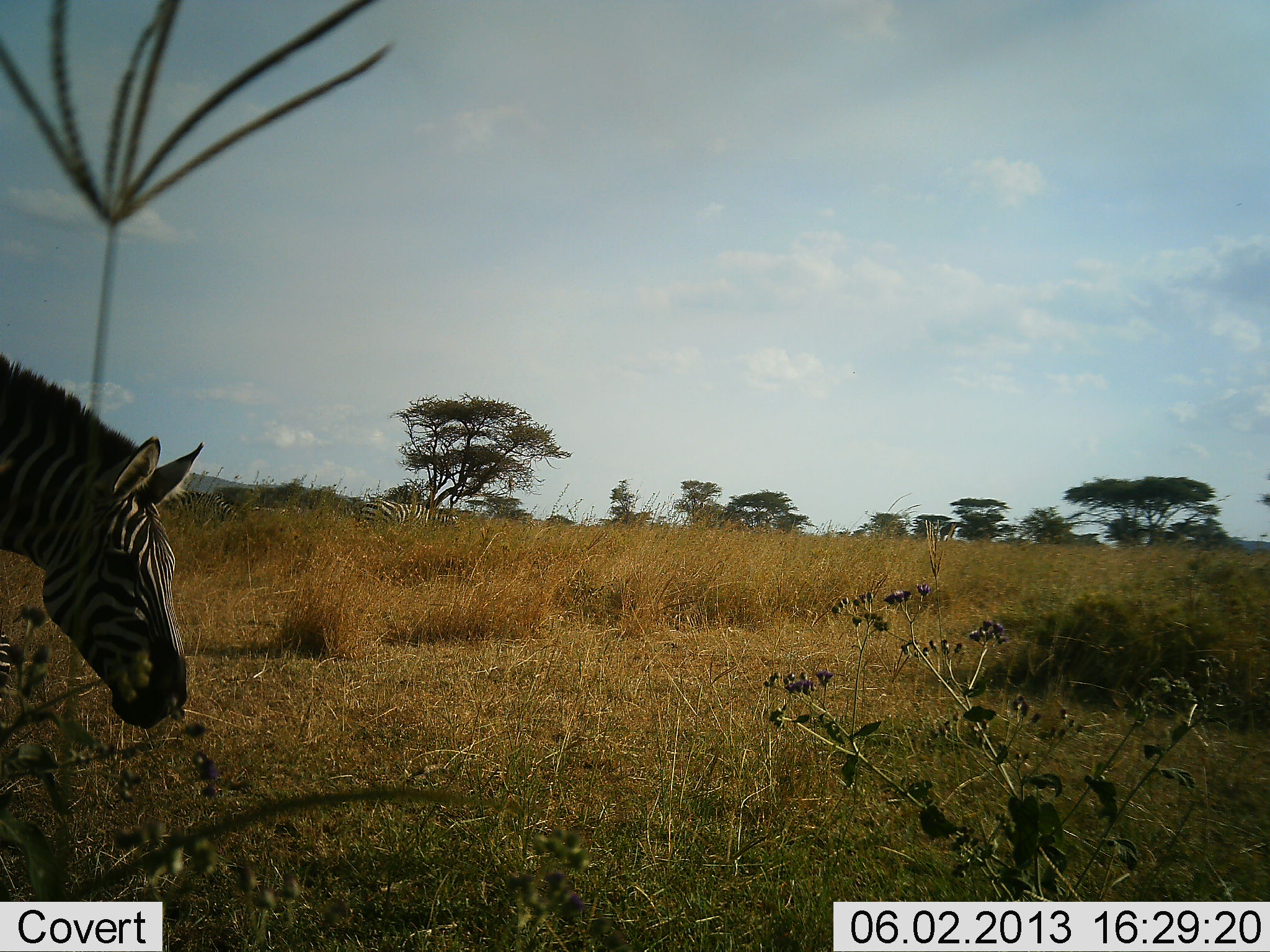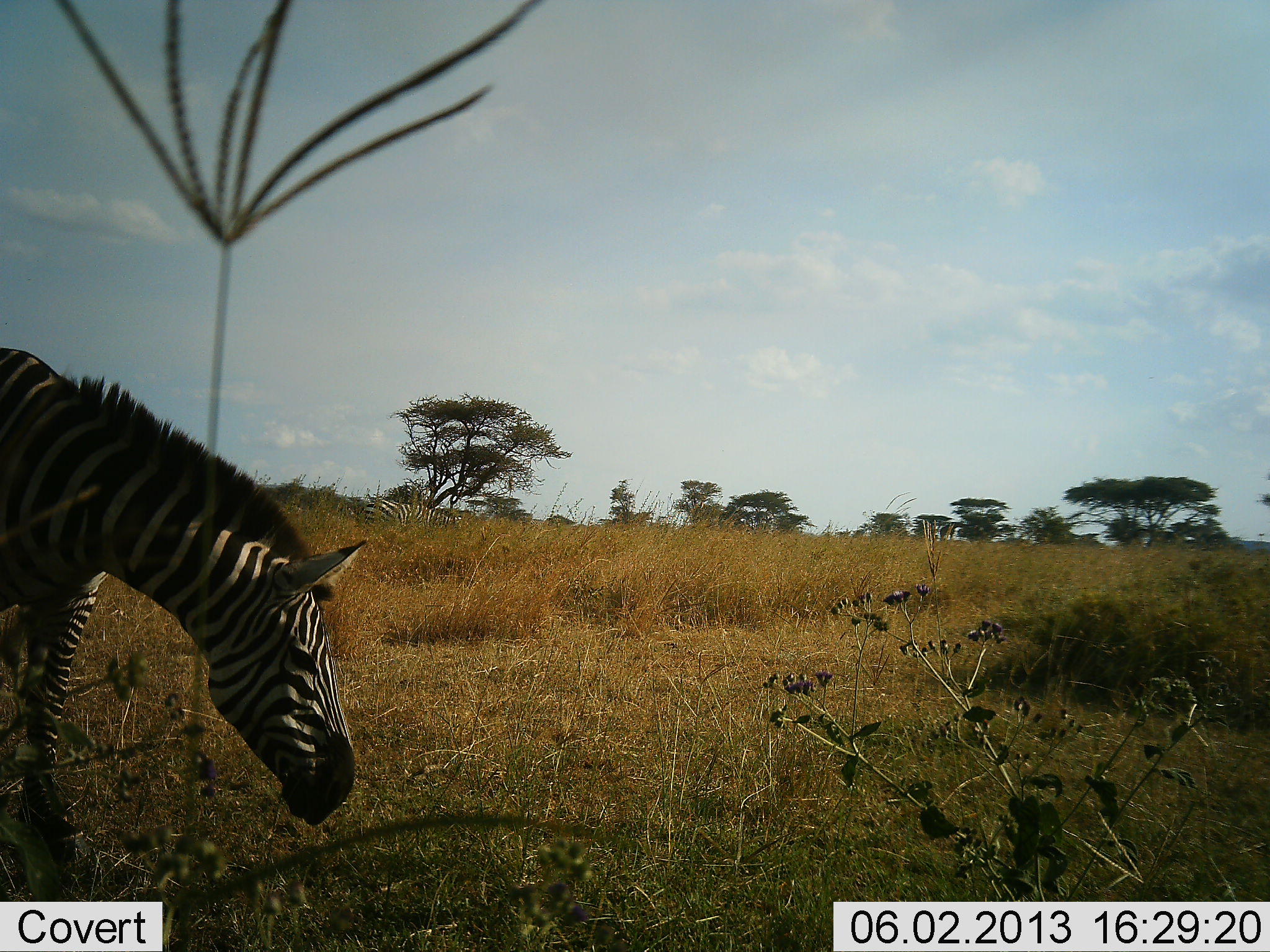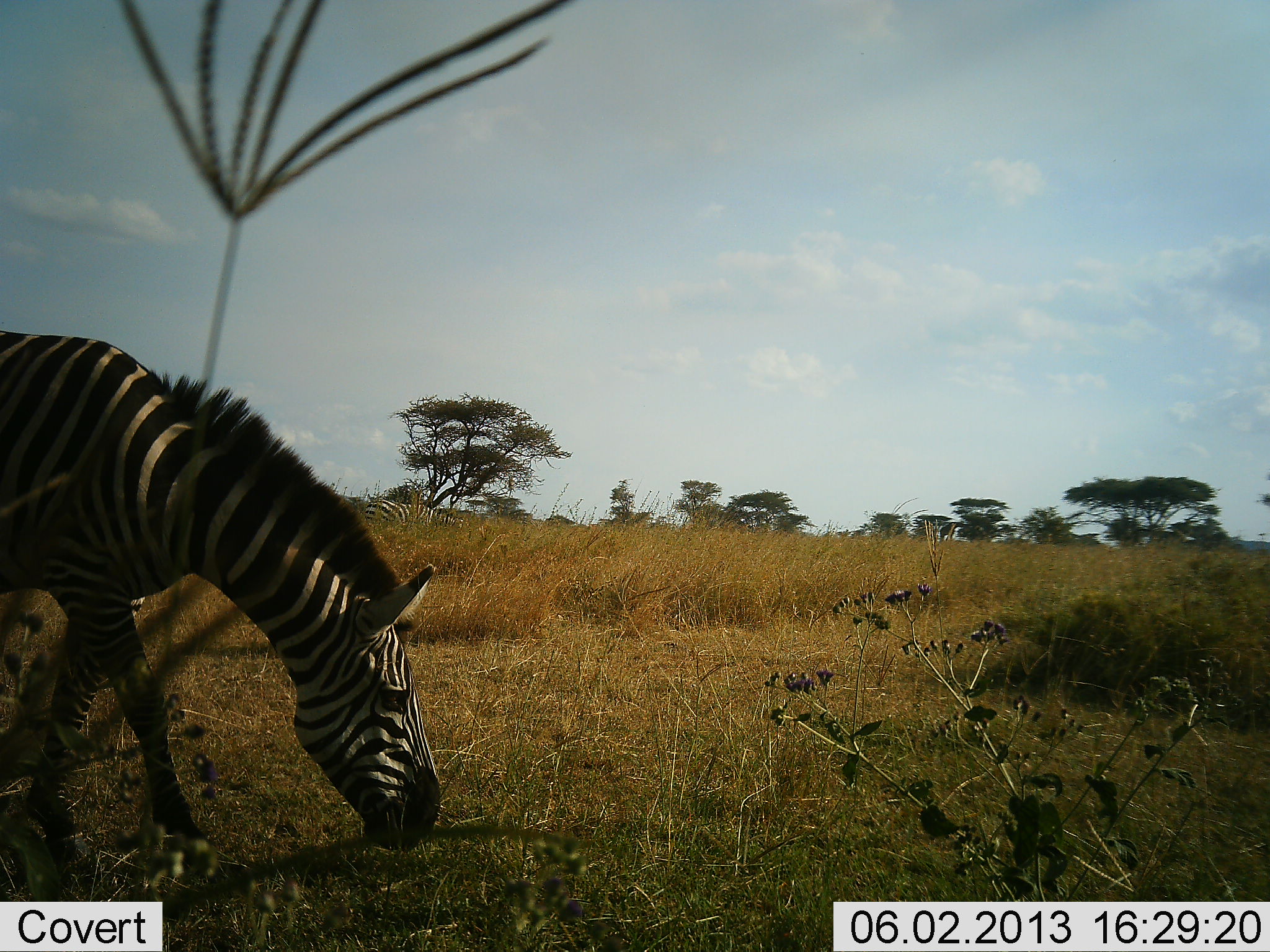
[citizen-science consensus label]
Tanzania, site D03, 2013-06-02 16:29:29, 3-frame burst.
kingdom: Animalia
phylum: Chordata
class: Mammalia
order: Perissodactyla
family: Equidae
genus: Equus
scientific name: Equus quagga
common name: plains zebra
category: zebra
Zebra (plains zebra) (Equus quagga), count 1. Behavior (volunteer vote fractions): standing 11%, resting 0%, moving 71%, interacting 0%. Young present (vote fraction): 0%. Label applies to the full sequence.